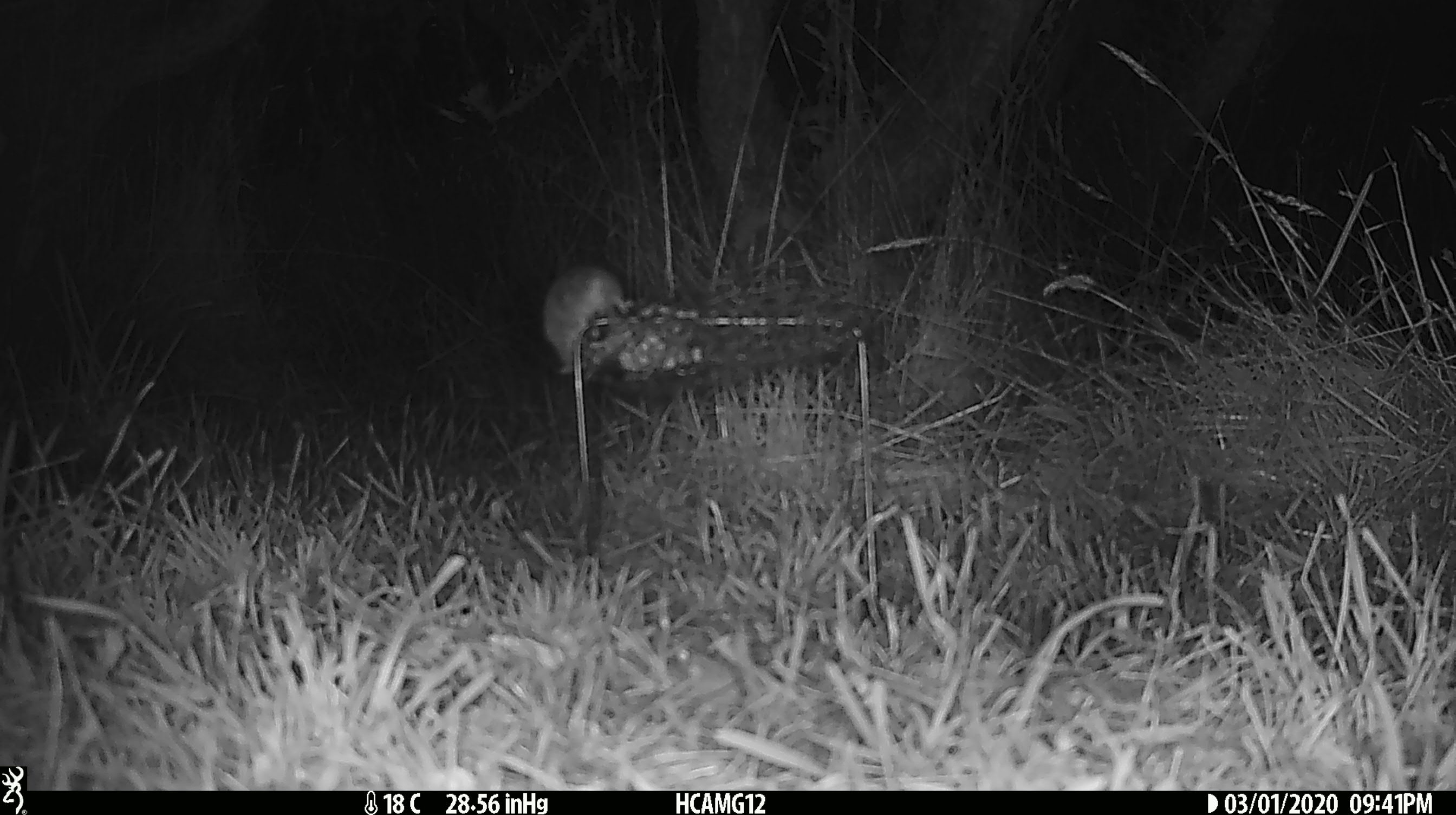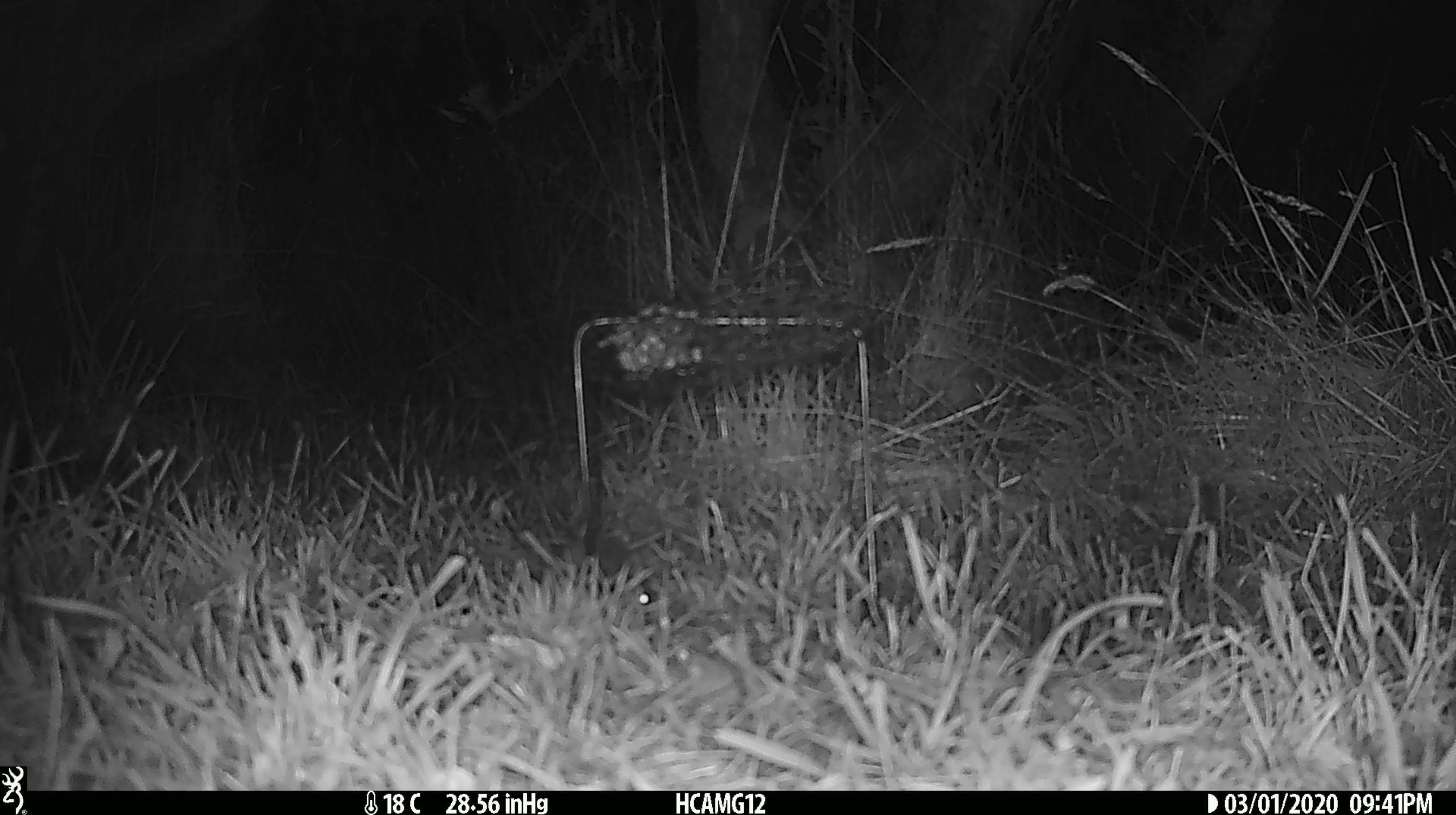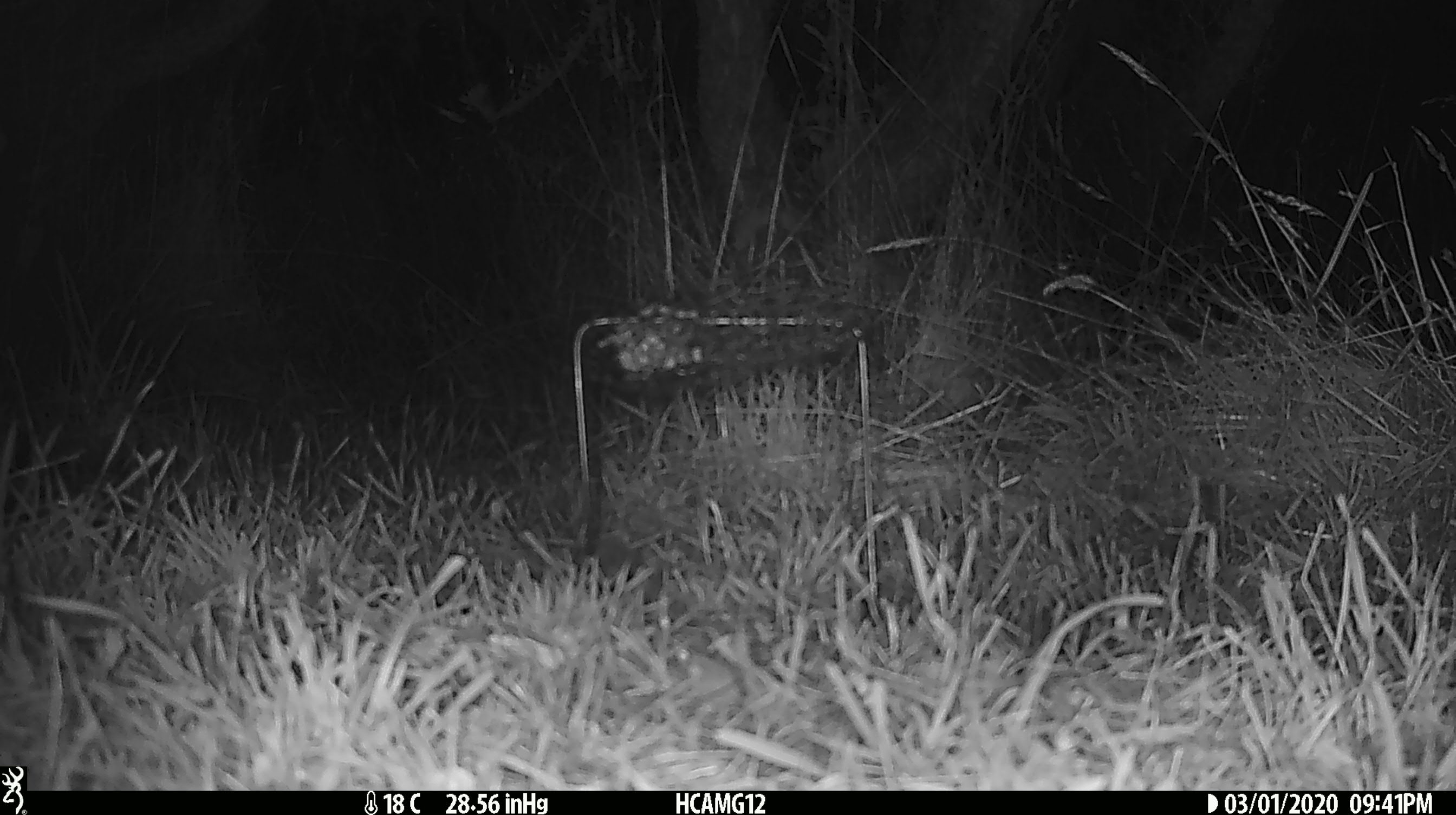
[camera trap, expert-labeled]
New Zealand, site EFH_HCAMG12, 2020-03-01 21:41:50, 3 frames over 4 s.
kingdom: Animalia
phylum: Chordata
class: Mammalia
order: Rodentia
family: Muridae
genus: Mus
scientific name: Mus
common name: mouse